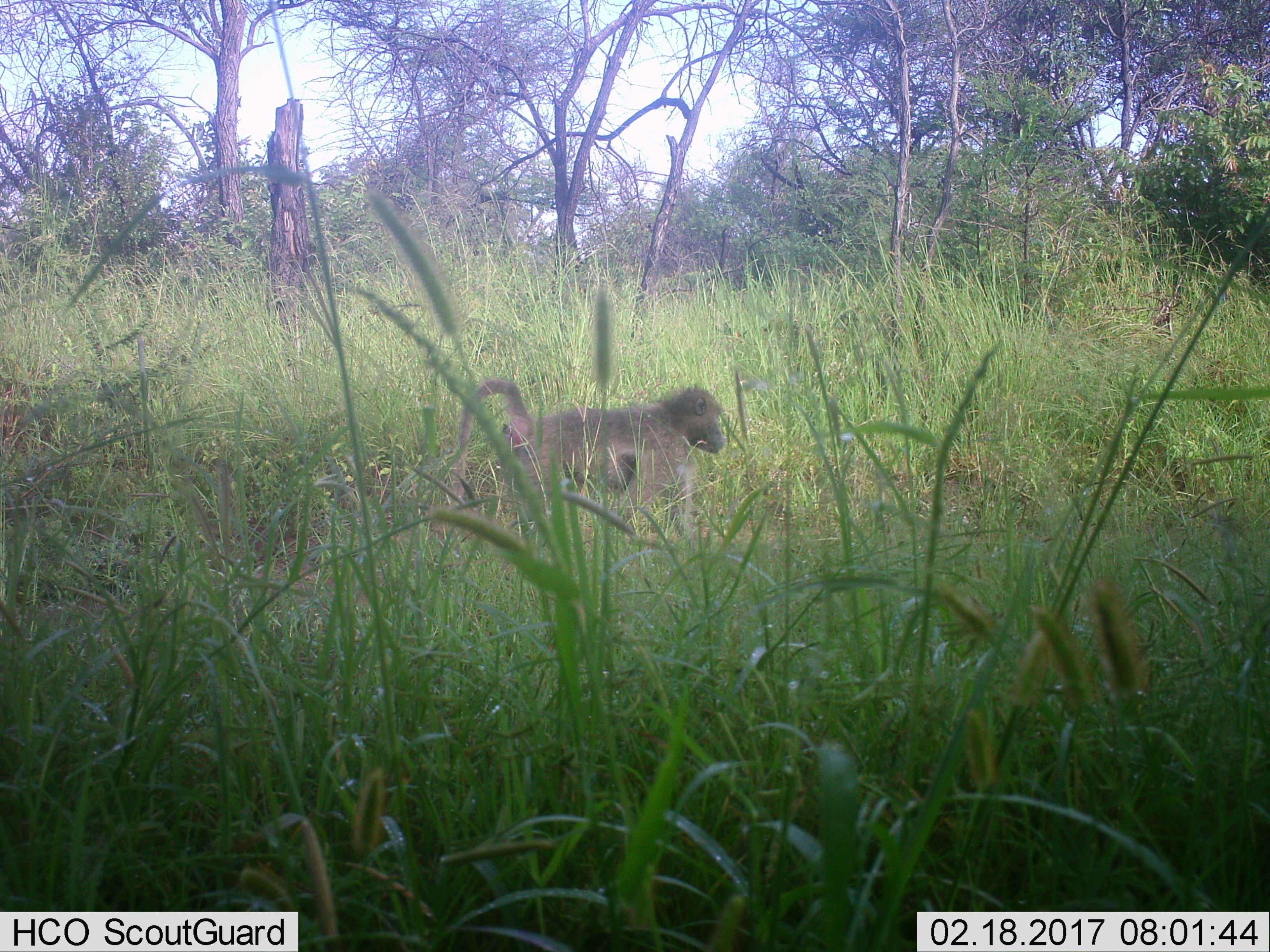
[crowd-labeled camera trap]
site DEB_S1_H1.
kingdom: Animalia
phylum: Chordata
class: Mammalia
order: Primates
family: Cercopithecidae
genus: Papio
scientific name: Papio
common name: baboon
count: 1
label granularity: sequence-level